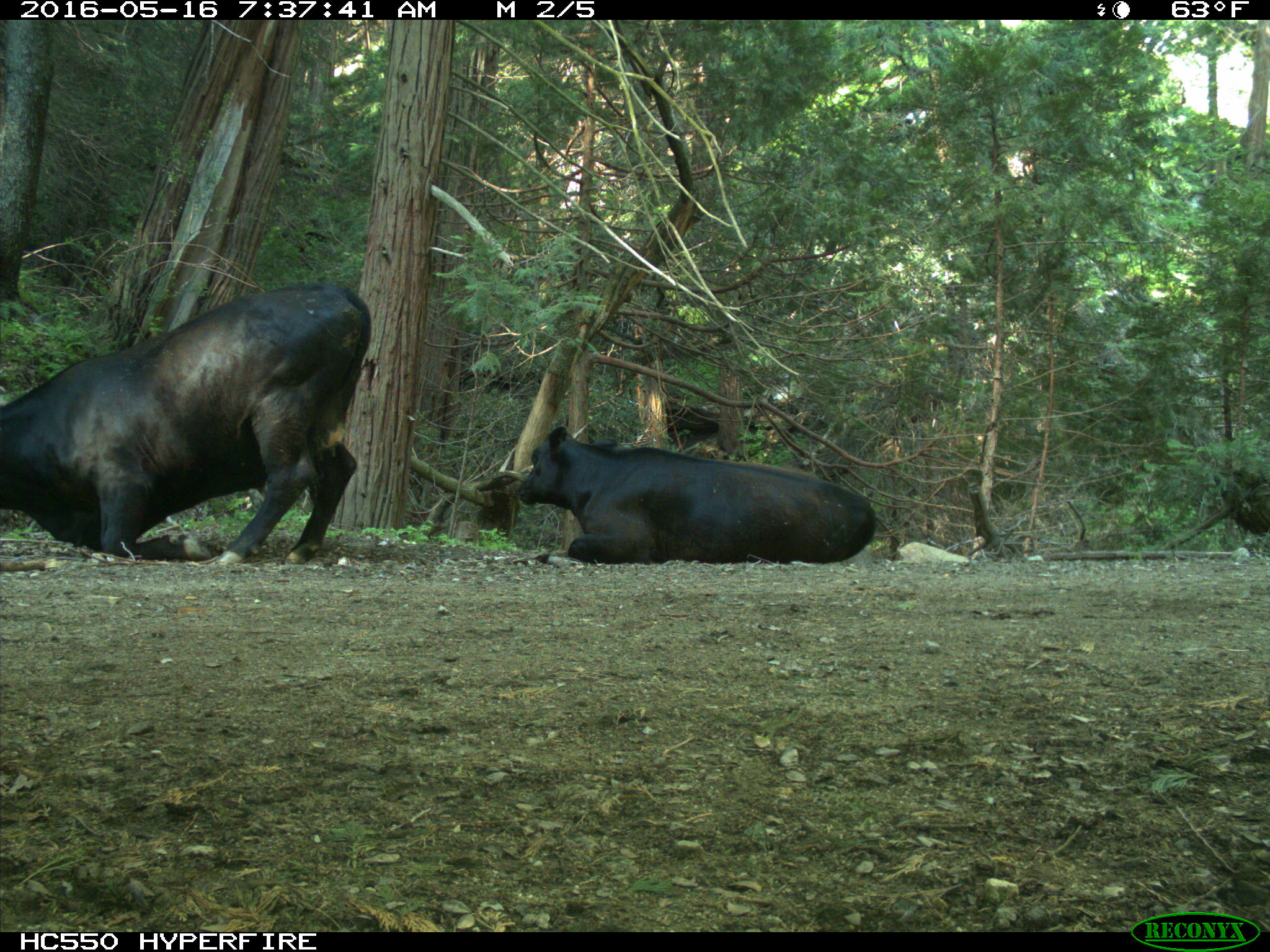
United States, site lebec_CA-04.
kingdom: Animalia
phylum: Chordata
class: Mammalia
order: Artiodactyla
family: Bovidae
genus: Bos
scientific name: Bos taurus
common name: domestic cow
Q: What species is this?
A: Bos taurus (domestic cow).